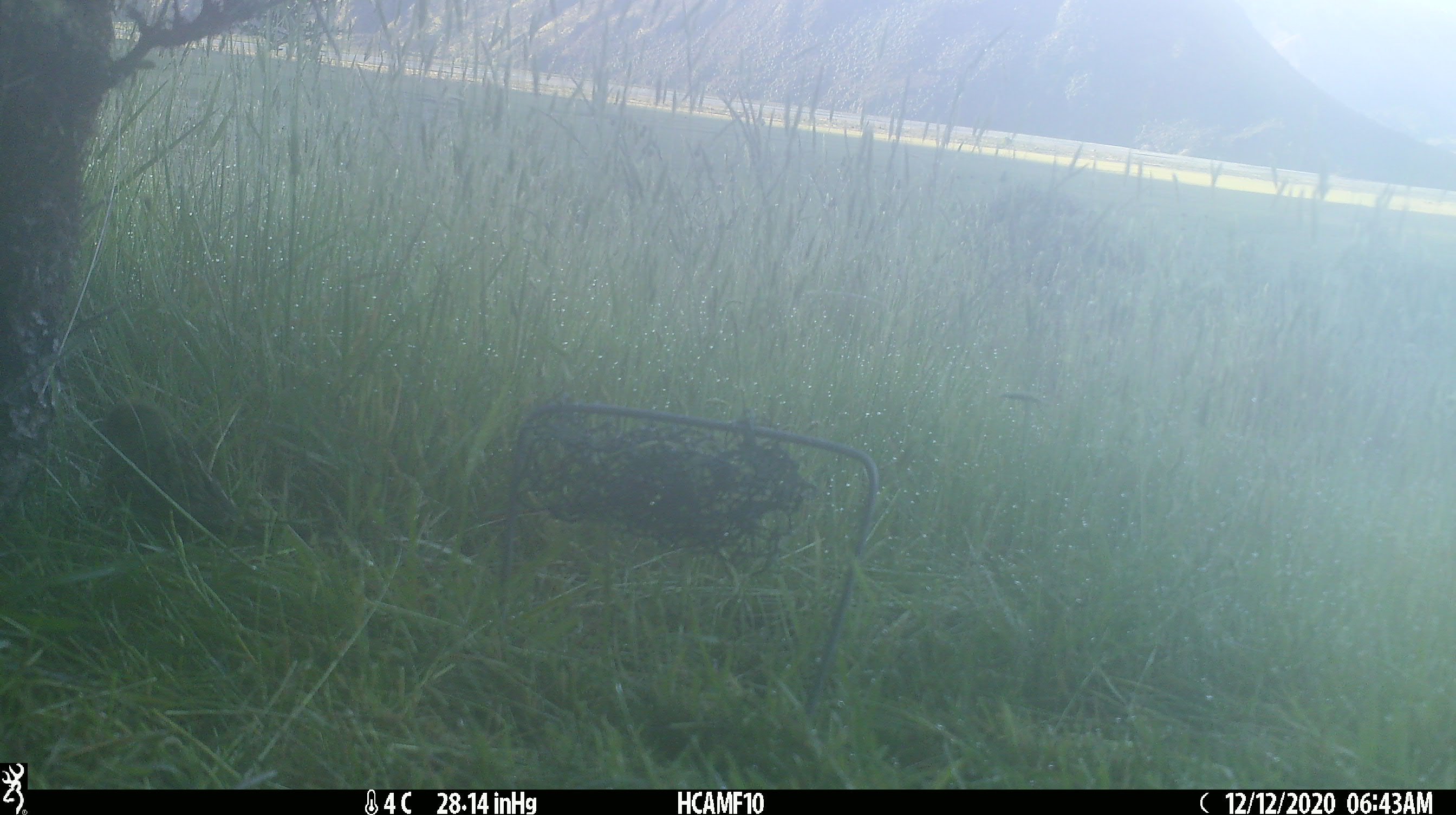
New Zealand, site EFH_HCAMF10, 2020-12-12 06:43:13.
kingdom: Animalia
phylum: Chordata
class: Aves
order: Passeriformes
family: Emberizidae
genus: Emberiza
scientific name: Emberiza citrinella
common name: yellowhammer